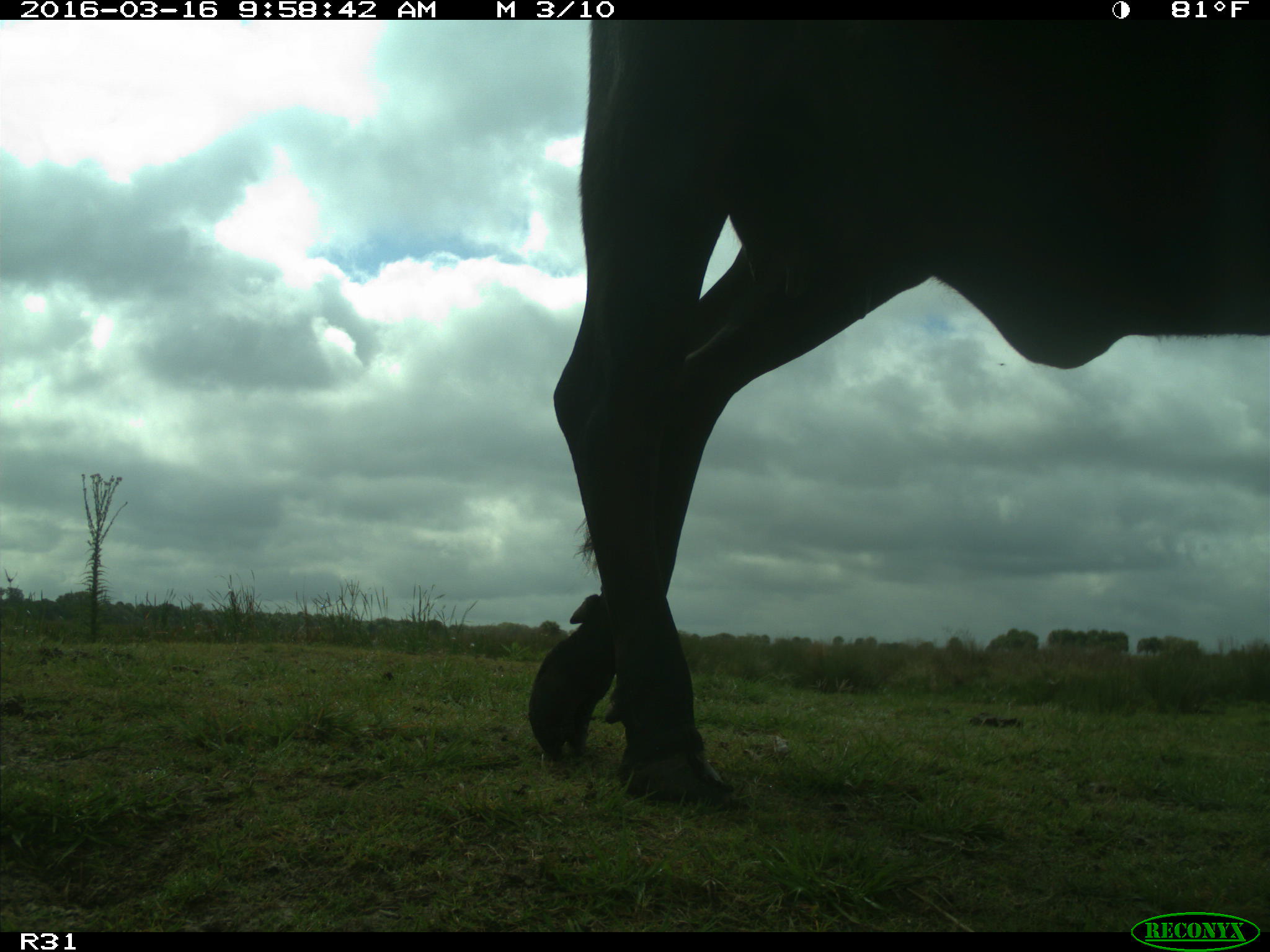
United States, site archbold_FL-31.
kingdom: Animalia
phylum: Chordata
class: Mammalia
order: Artiodactyla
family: Bovidae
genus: Bos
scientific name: Bos taurus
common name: domestic cow